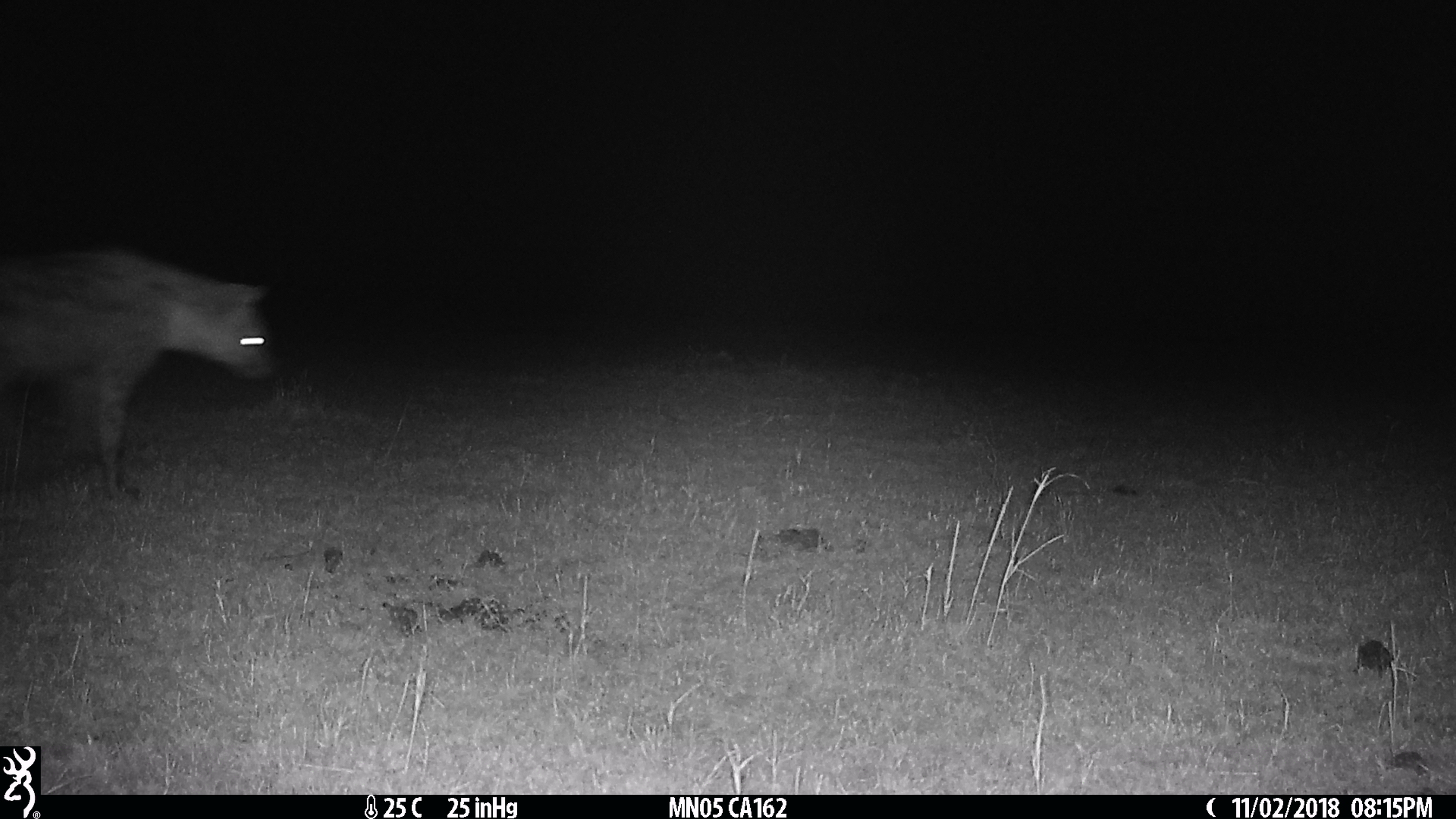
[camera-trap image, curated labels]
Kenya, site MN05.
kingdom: Animalia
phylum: Chordata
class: Mammalia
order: Carnivora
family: Hyaenidae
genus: Crocuta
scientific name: Crocuta crocuta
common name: spotted hyena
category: hyena spotted